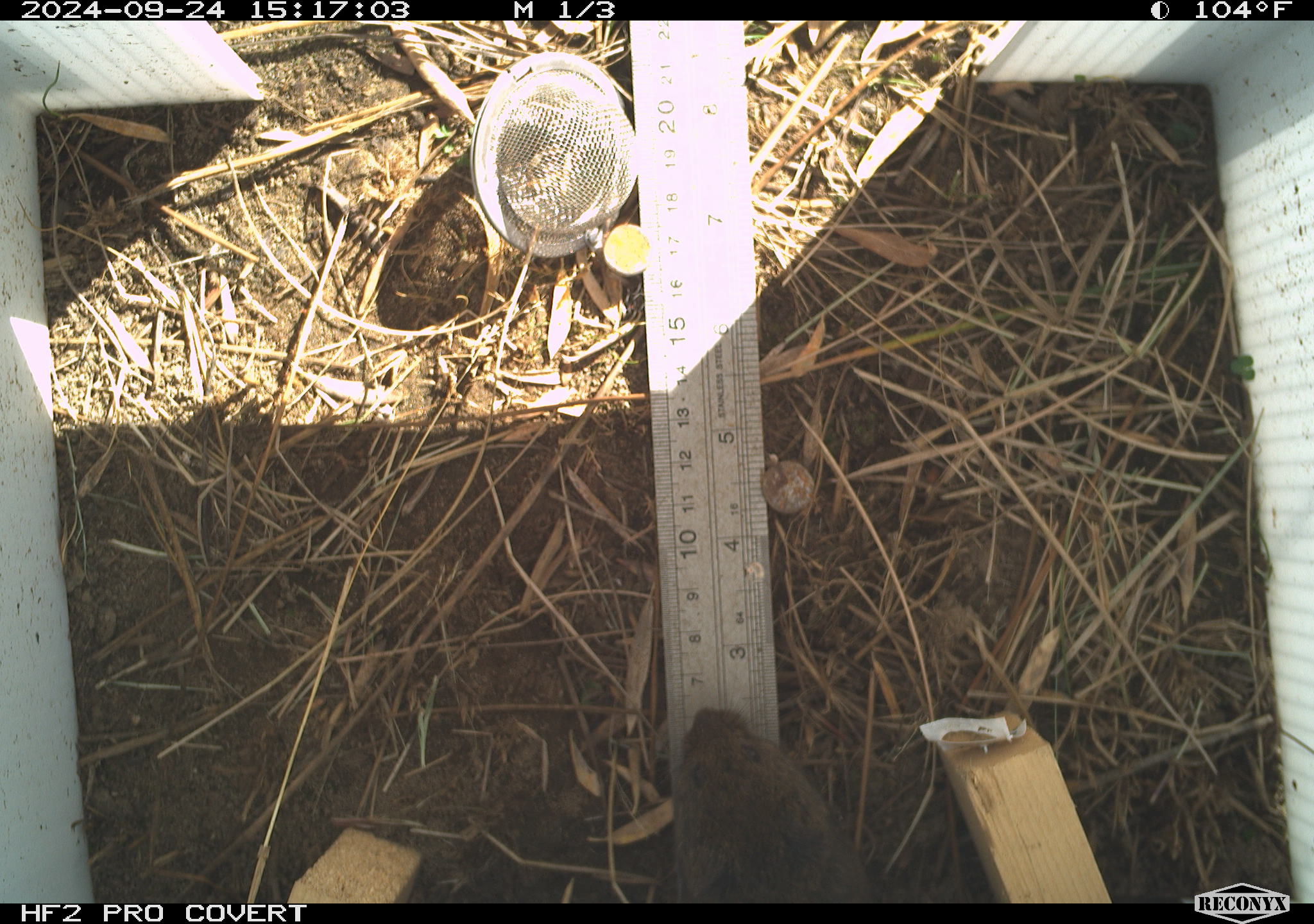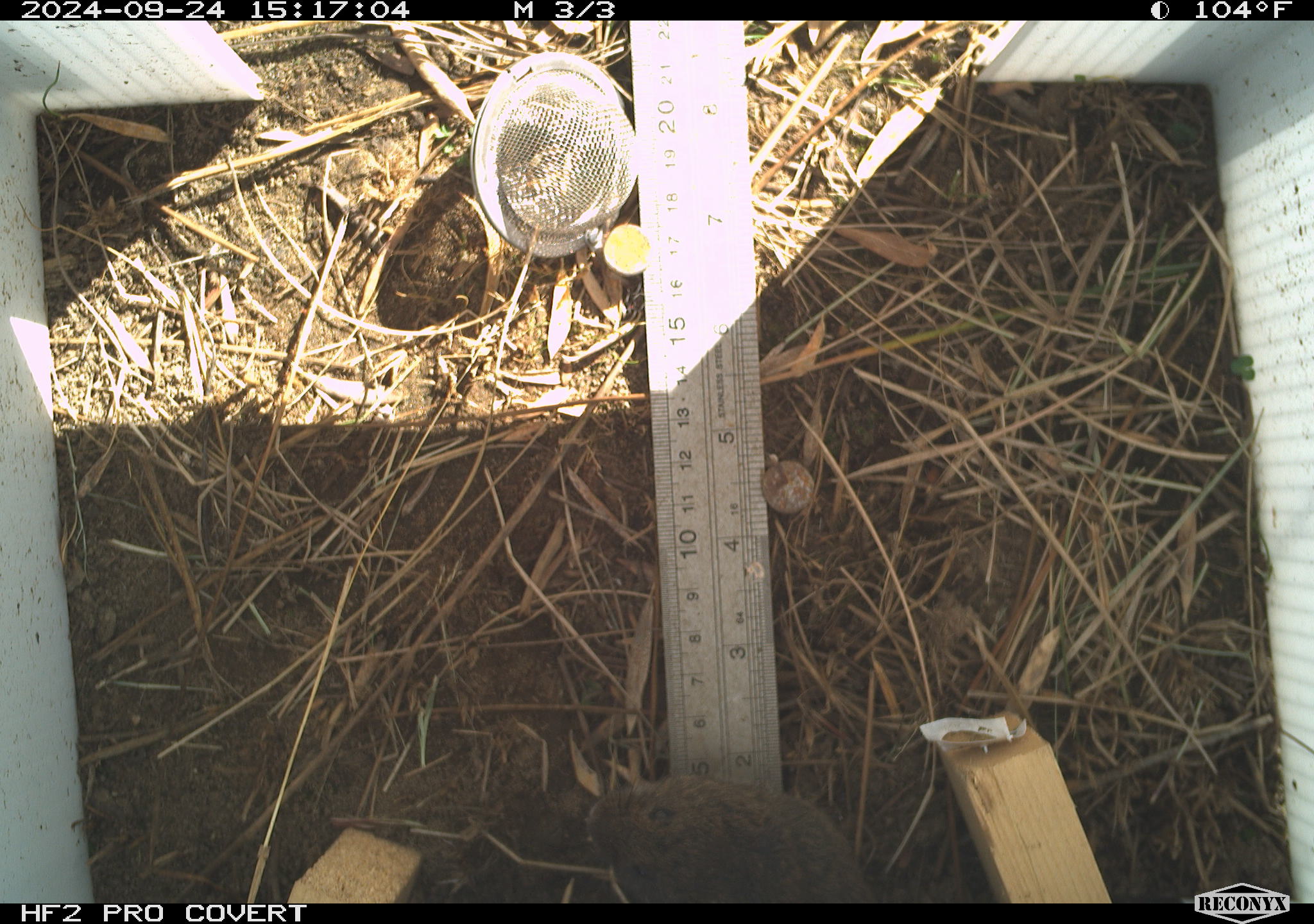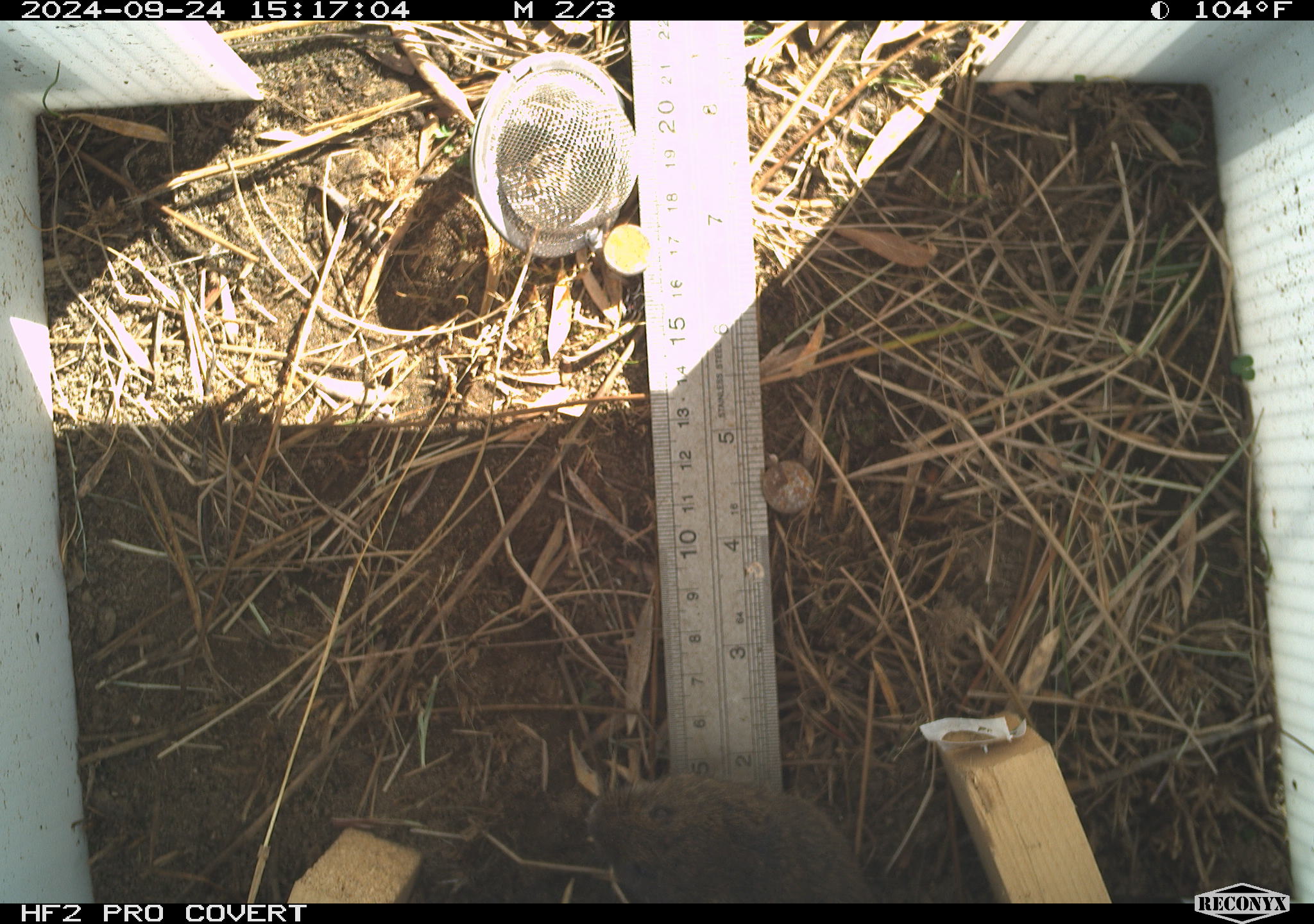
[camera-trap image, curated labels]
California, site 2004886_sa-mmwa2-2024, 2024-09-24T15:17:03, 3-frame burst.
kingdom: Animalia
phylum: Chordata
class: Mammalia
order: Rodentia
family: Cricetidae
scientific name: Arvicolinae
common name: voles, lemmings, and muskrats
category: arvicolinae subfamily